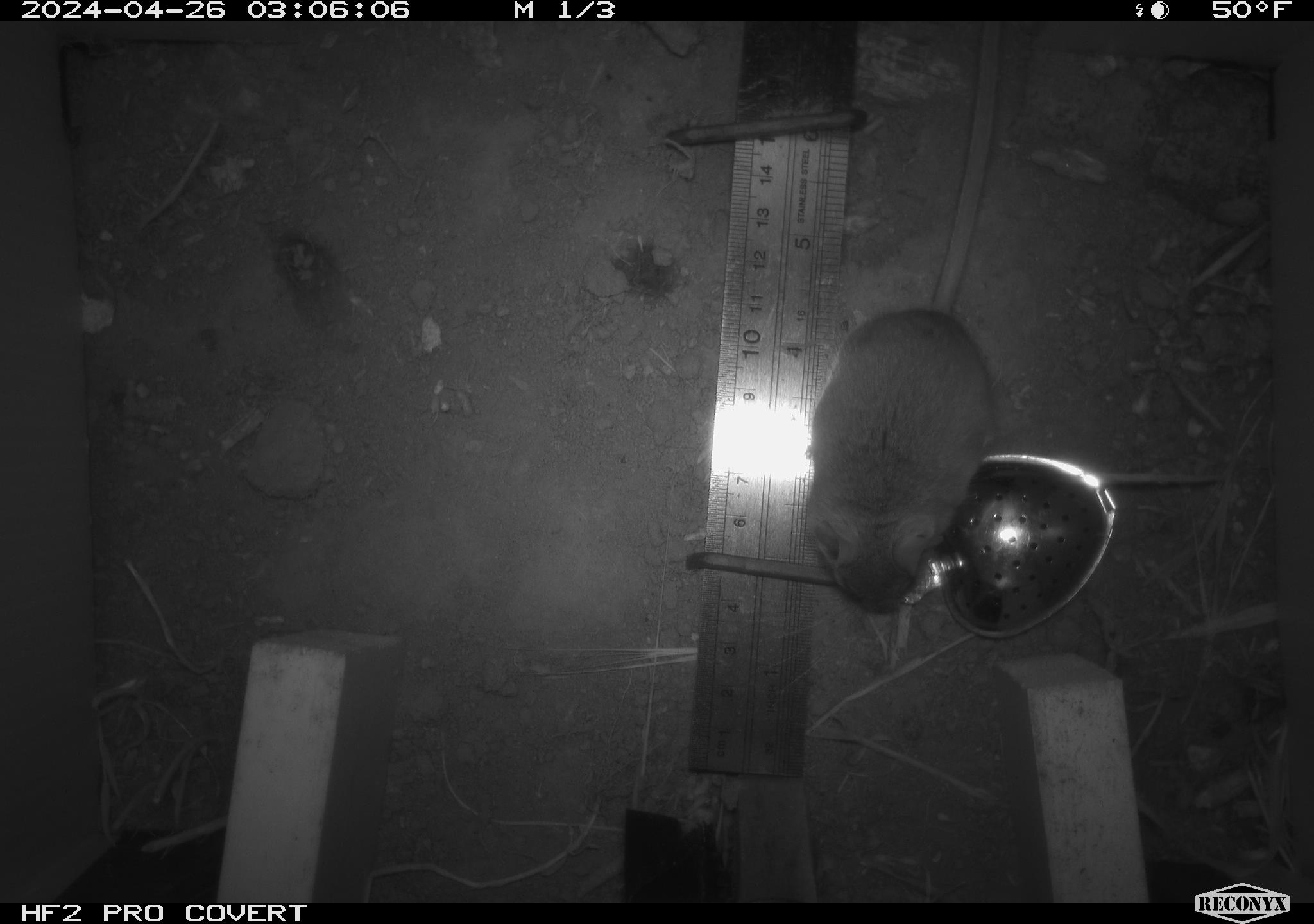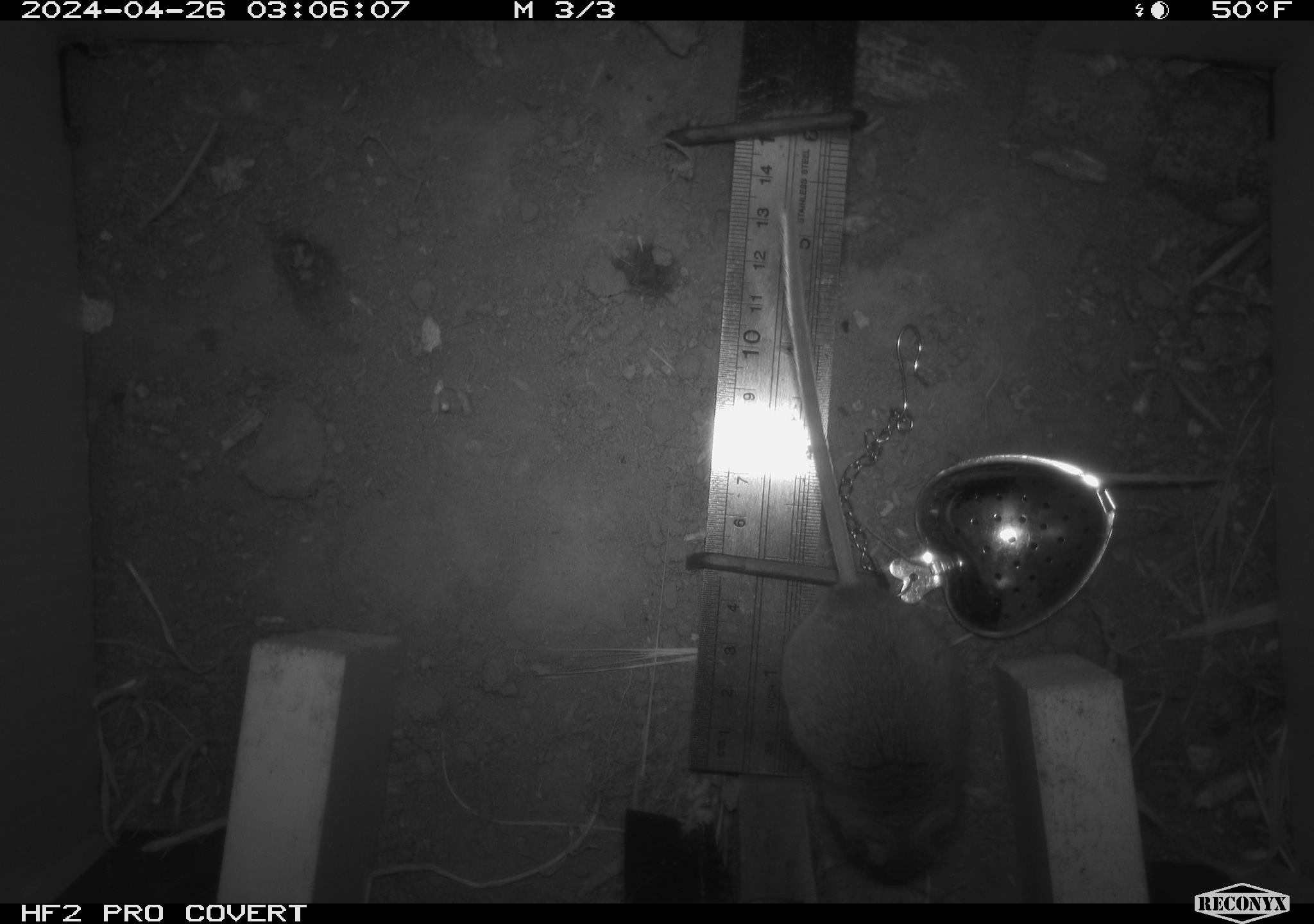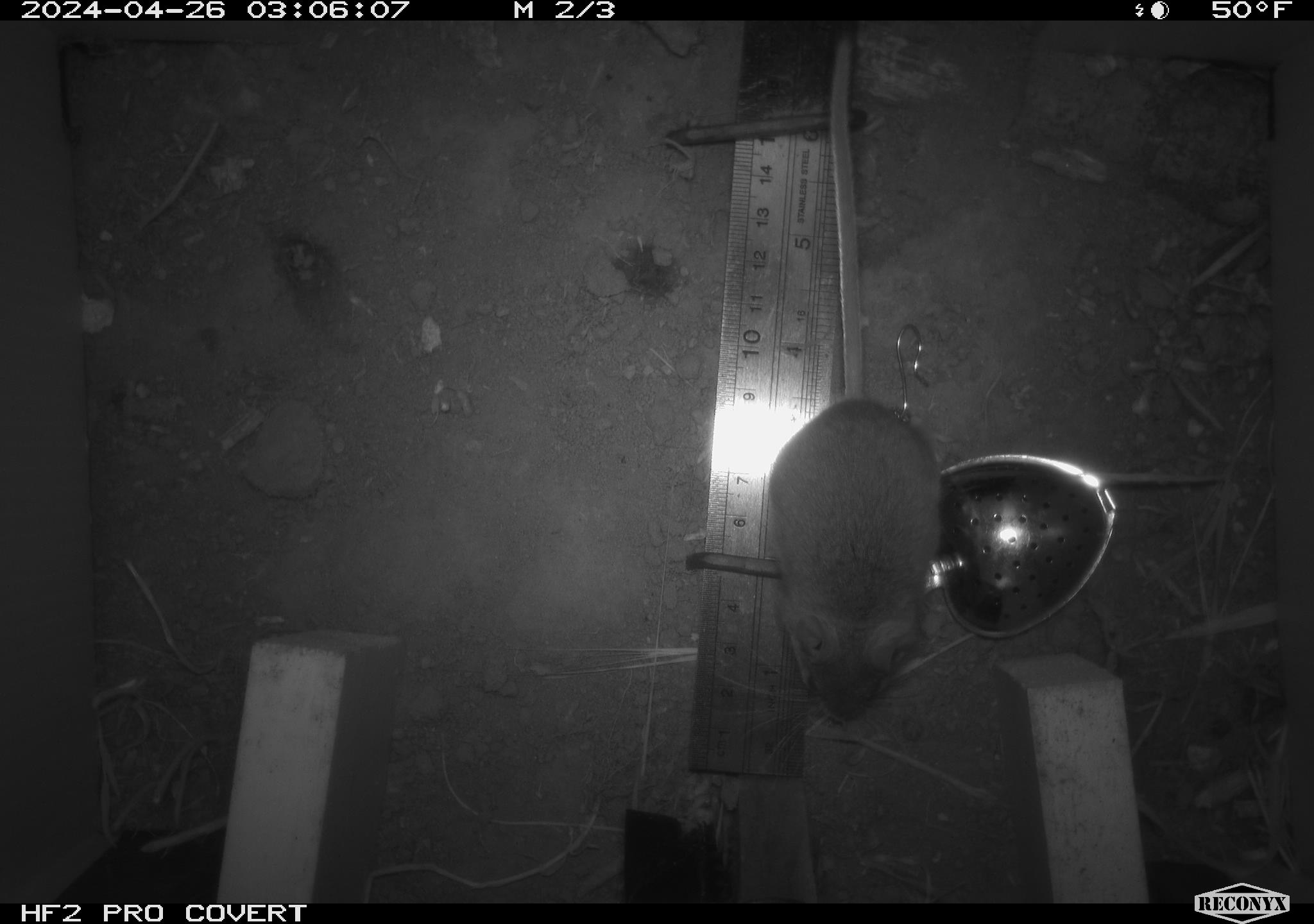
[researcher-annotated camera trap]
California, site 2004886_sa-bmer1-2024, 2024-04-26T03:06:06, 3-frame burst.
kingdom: Animalia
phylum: Chordata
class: Mammalia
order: Rodentia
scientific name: Rodentia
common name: mouse species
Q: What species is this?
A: Mouse species (Rodentia).